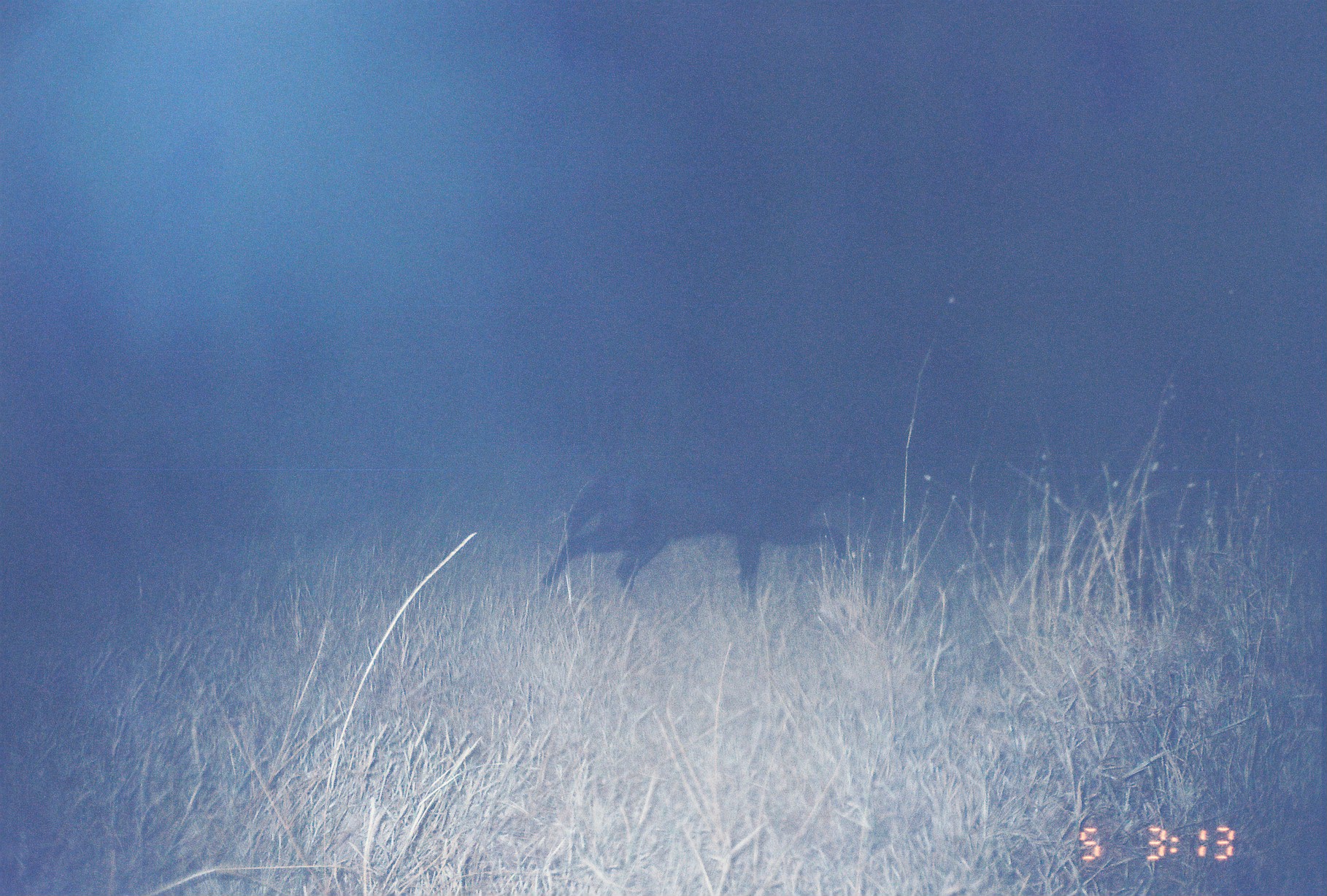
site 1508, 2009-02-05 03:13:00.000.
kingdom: Animalia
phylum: Chordata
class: Mammalia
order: Carnivora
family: Felidae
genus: Leptailurus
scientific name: Leptailurus serval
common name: serval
Leptailurus serval (serval), count 1.